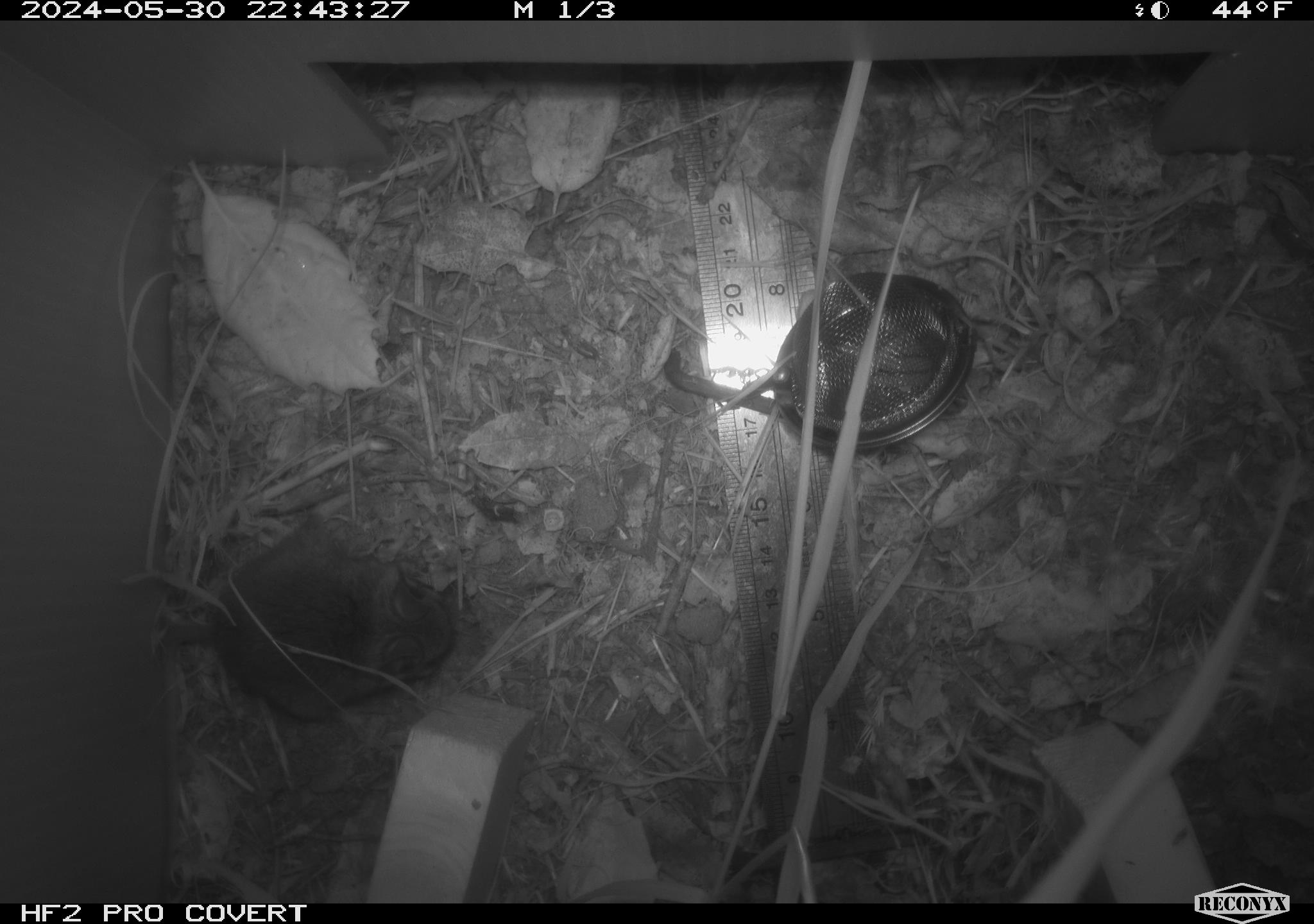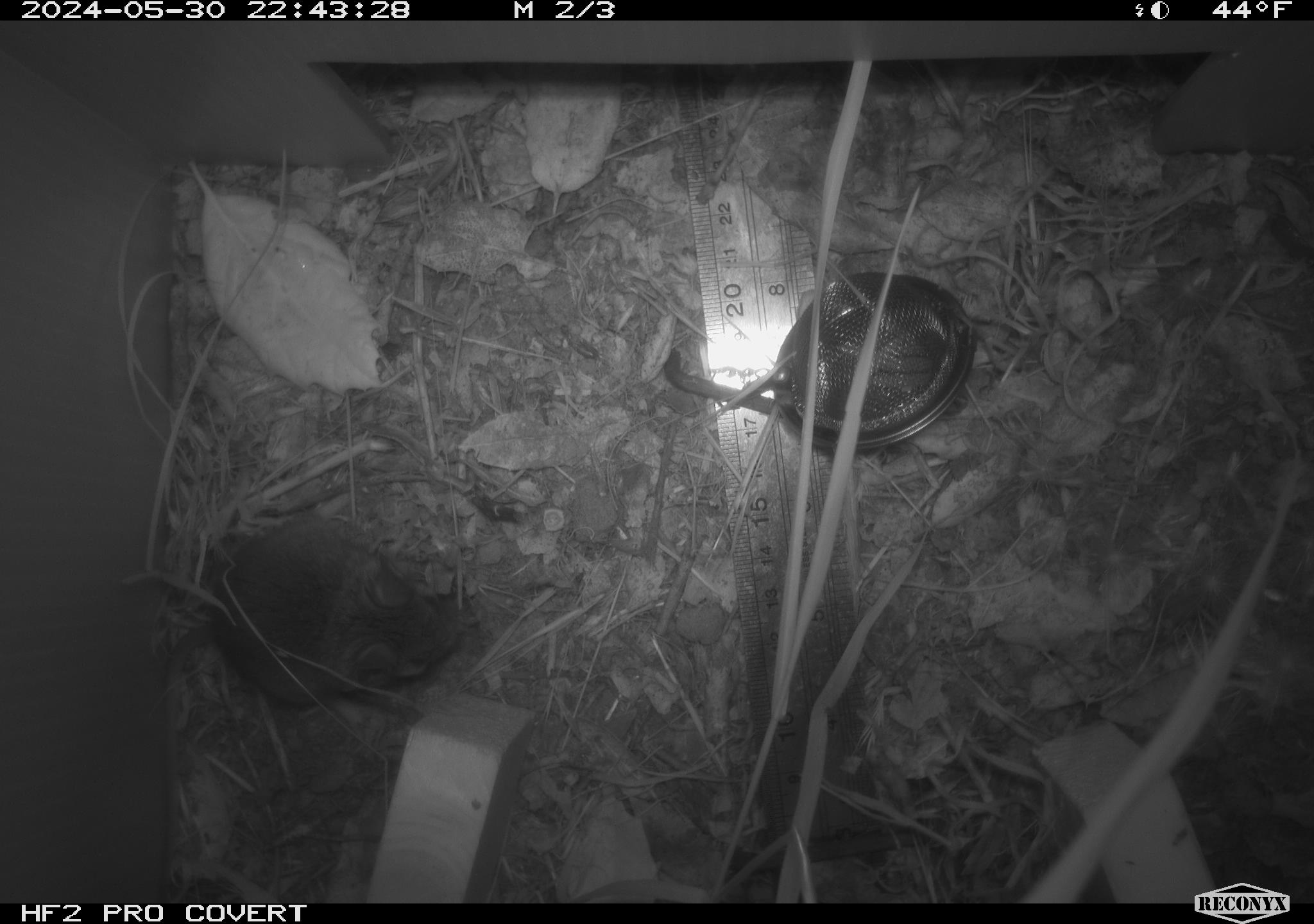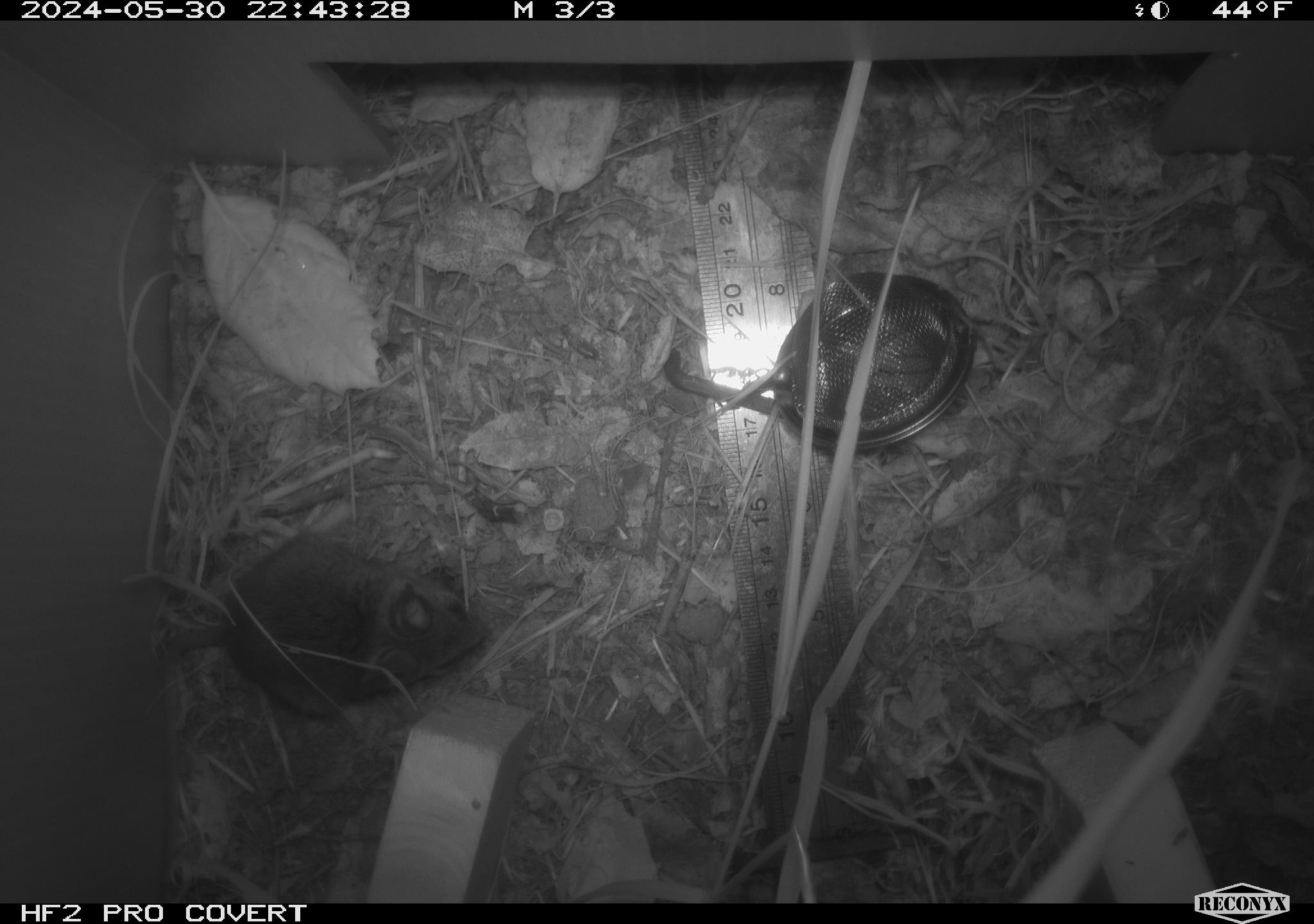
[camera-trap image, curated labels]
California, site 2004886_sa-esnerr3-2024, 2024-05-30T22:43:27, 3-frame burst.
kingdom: Animalia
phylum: Chordata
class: Mammalia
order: Rodentia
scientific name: Rodentia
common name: rodent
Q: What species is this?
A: Rodent (Rodentia).